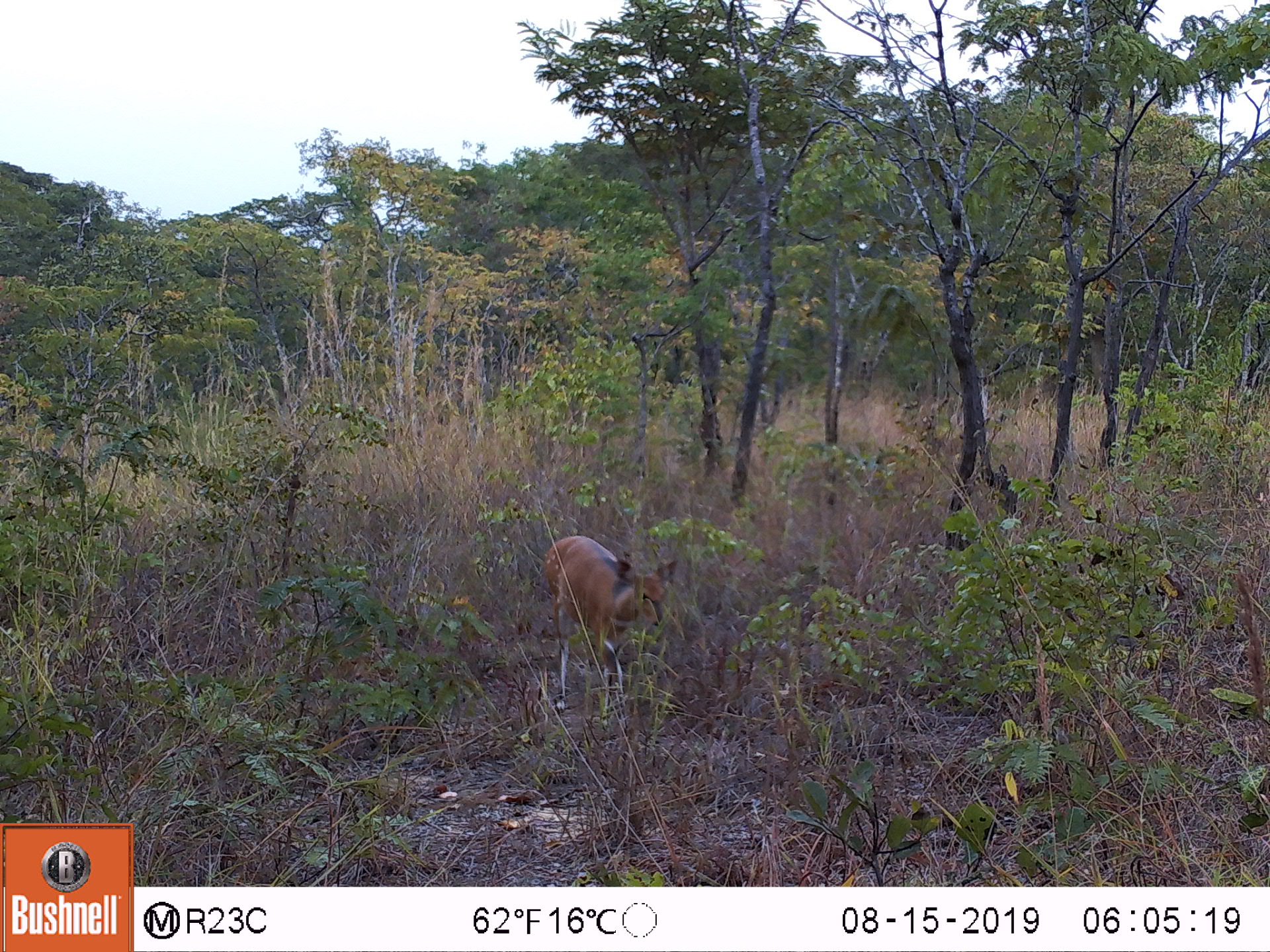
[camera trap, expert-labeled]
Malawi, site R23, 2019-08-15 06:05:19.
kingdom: Animalia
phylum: Chordata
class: Mammalia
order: Artiodactyla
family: Bovidae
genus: Tragelaphus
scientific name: Tragelaphus sylvaticus sylvaticus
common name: cape bushbuck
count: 1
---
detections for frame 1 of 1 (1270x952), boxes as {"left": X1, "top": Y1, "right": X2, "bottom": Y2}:
cape bushbuck: {"left": 538, "top": 534, "right": 682, "bottom": 713}